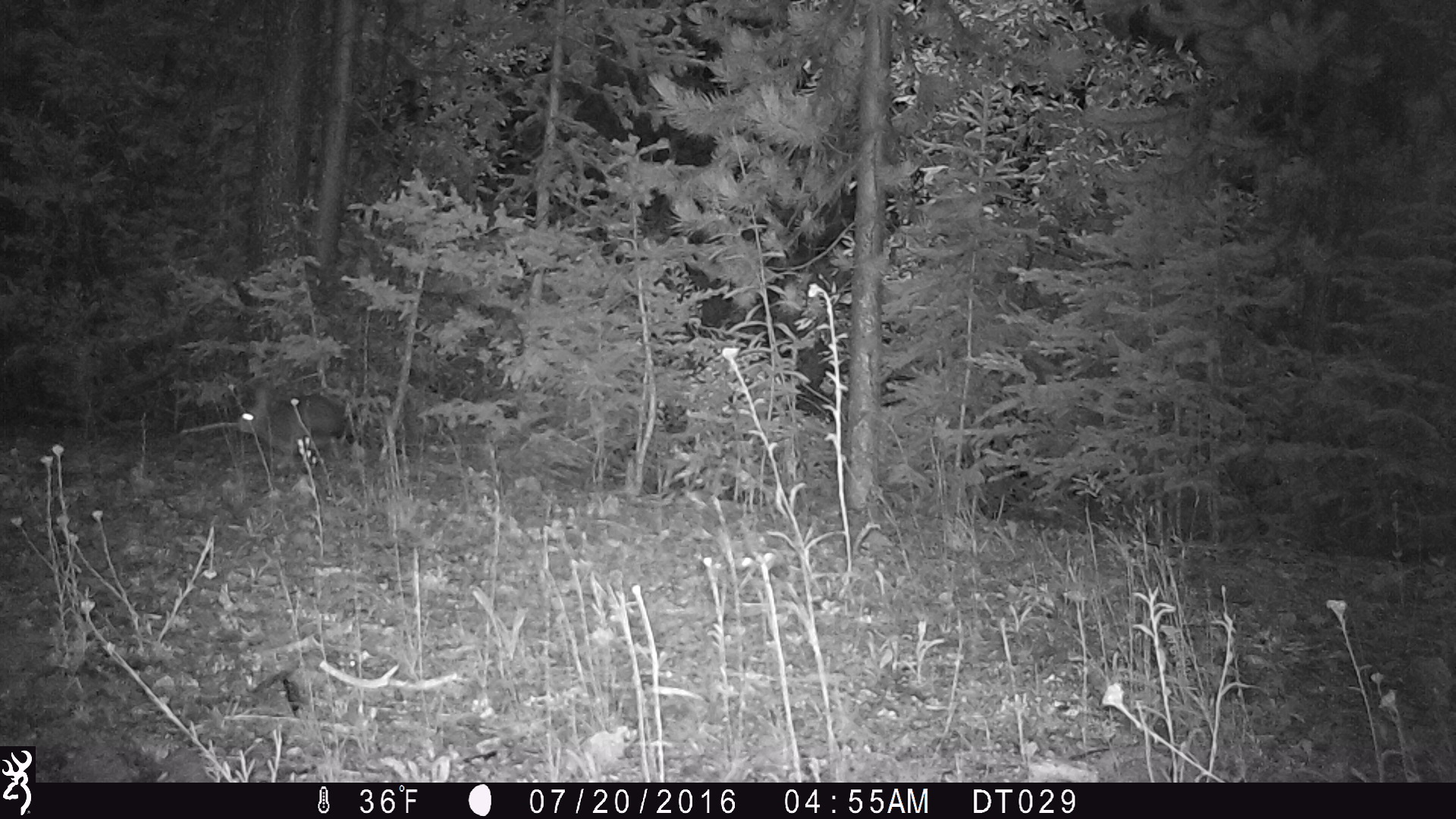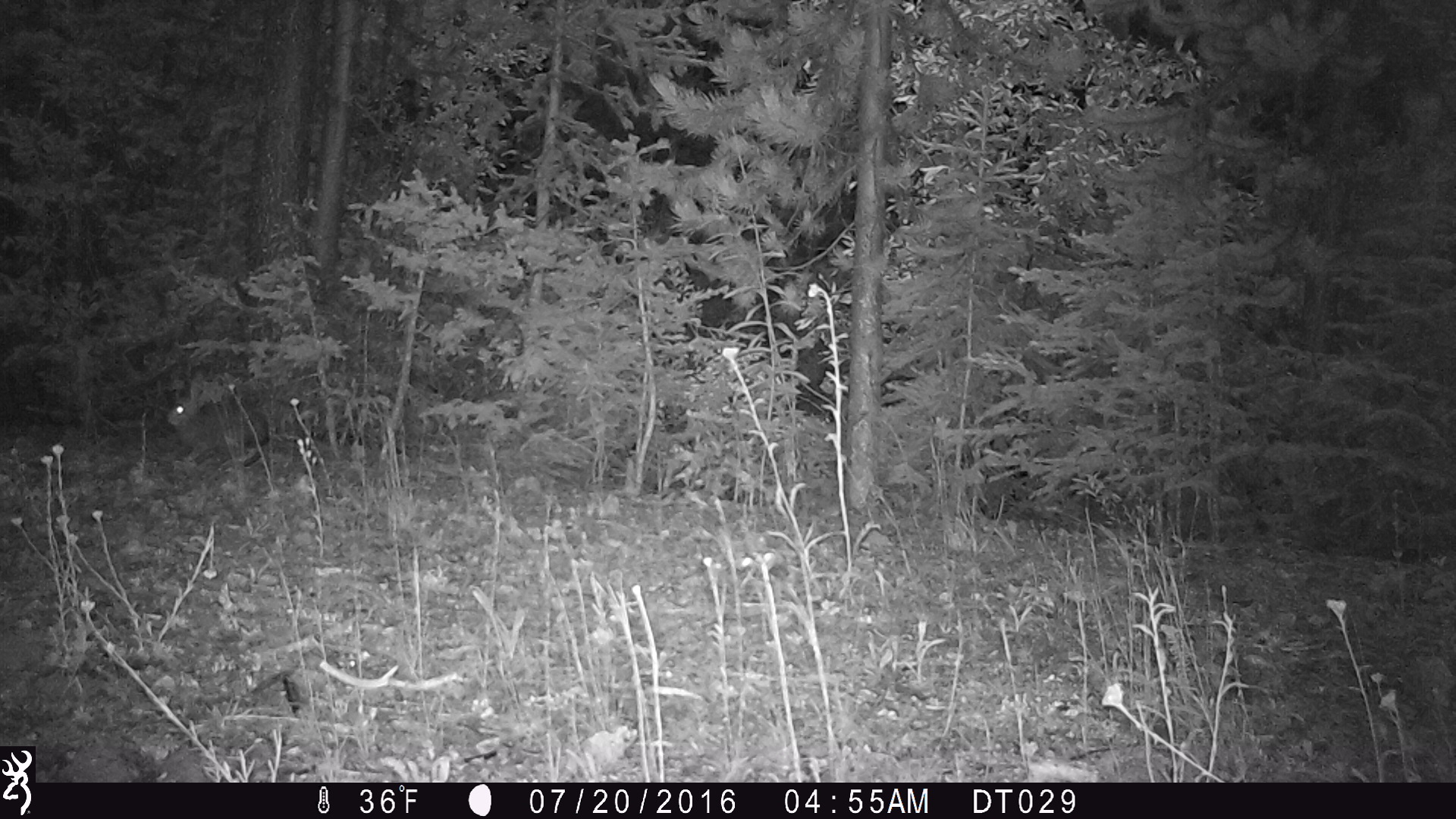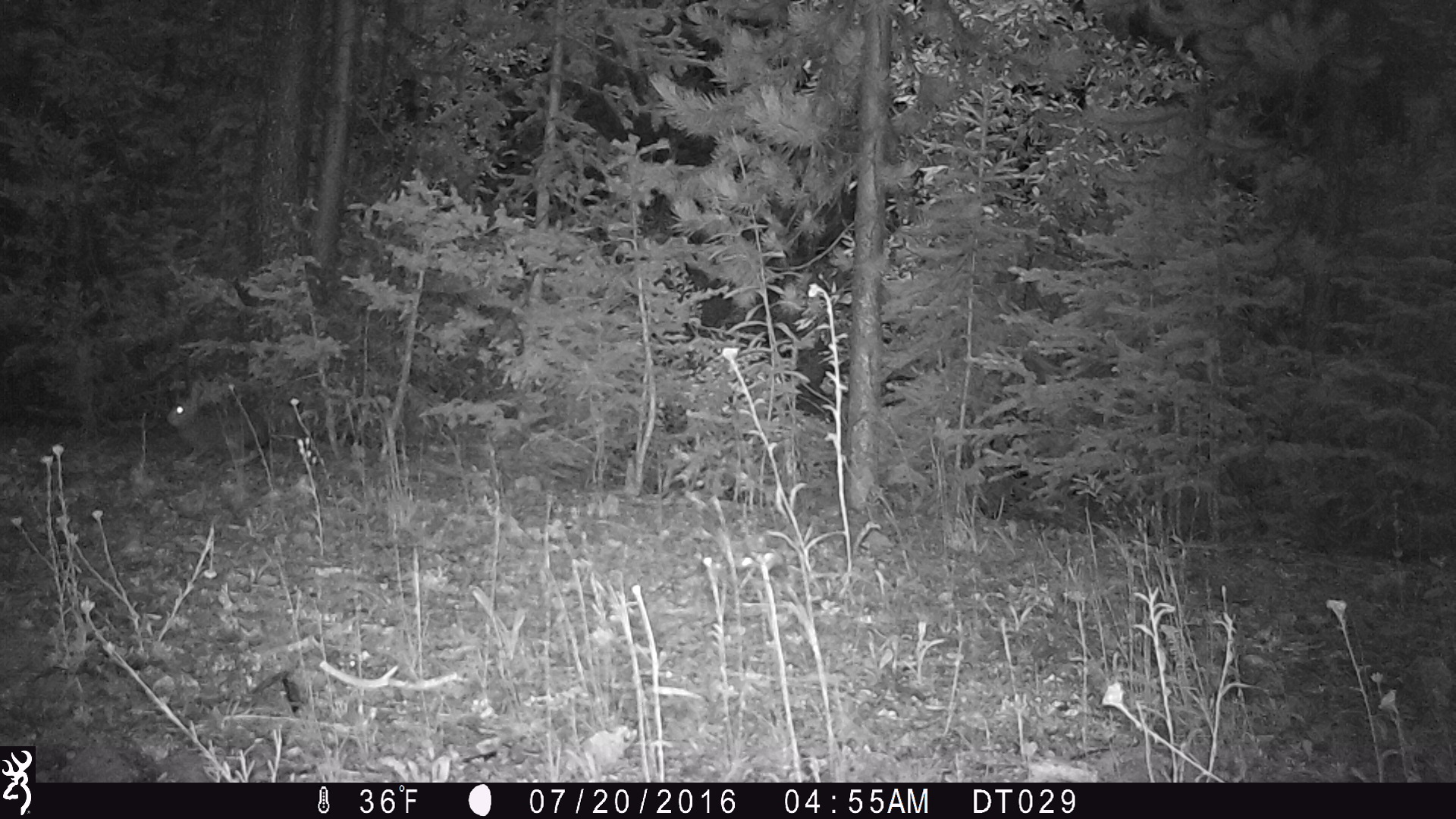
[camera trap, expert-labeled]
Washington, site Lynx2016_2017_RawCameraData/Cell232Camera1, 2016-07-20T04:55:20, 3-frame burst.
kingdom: Animalia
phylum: Chordata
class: Mammalia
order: Lagomorpha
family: Leporidae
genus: Lepus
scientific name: Lepus americanus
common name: snowshoe hare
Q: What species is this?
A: Lepus americanus (snowshoe hare).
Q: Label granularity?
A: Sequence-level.